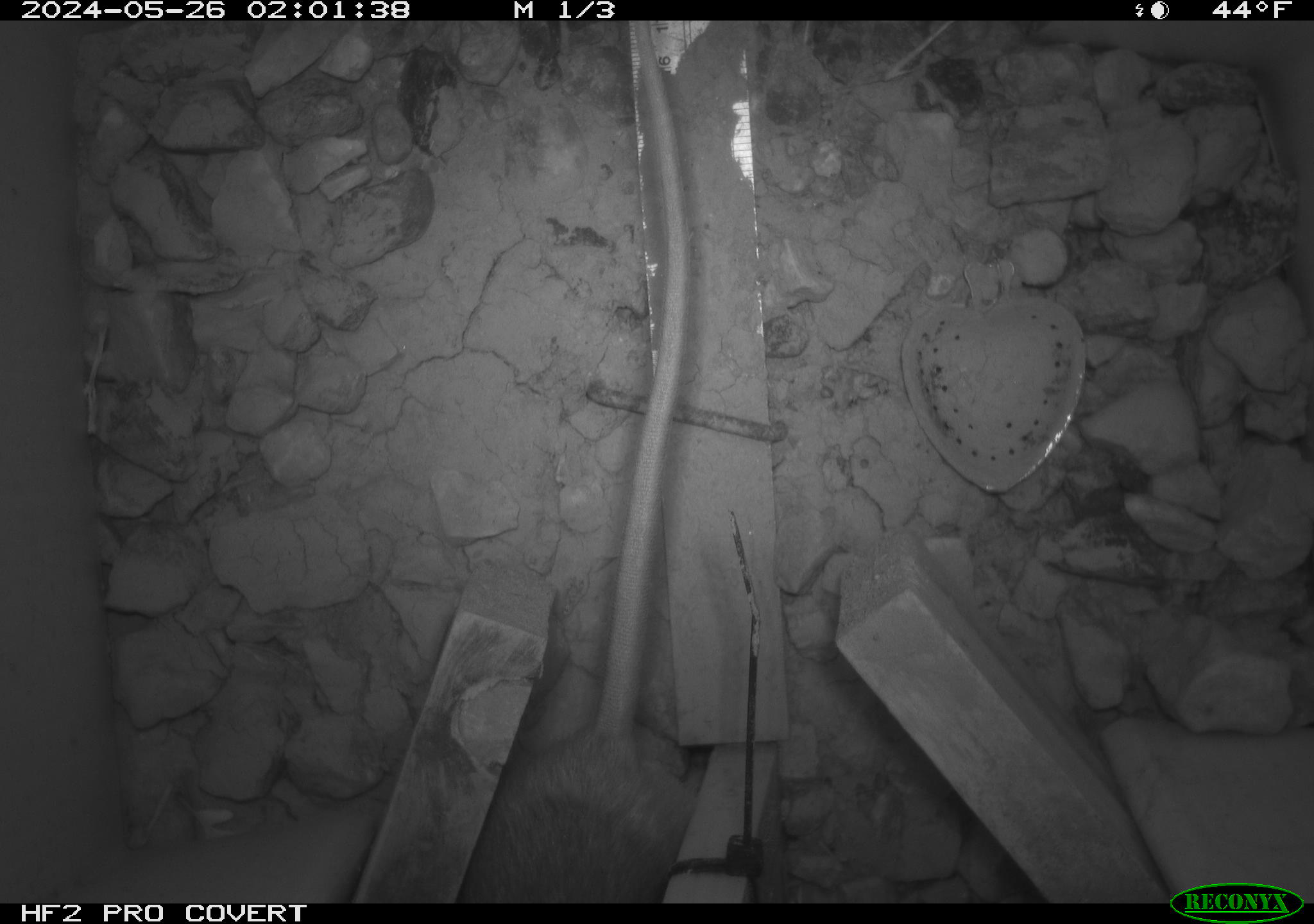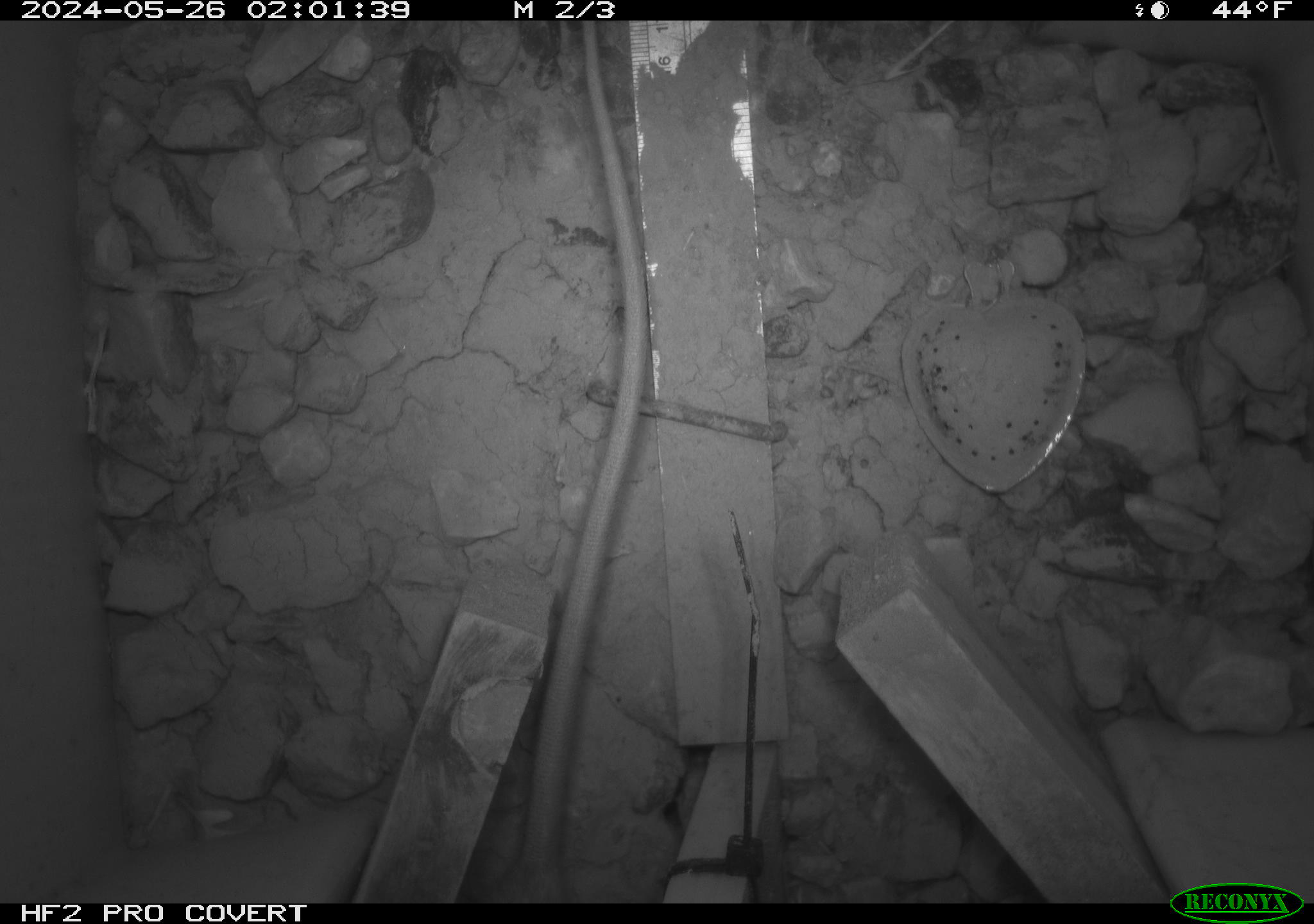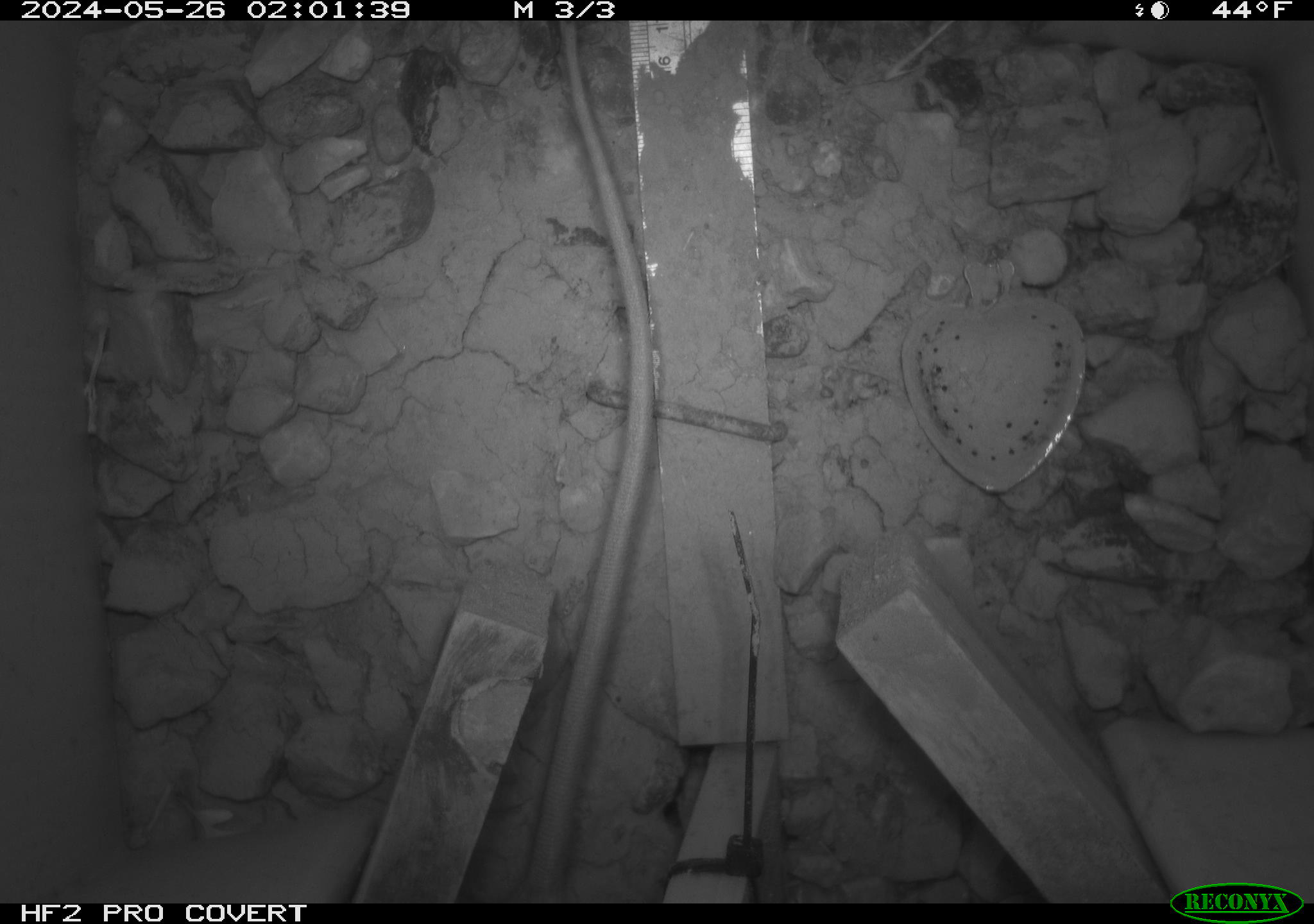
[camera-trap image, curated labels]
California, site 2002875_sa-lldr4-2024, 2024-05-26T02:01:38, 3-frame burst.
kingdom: Animalia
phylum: Chordata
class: Mammalia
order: Rodentia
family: Muridae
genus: Rattus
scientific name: Rattus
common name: rat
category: rattus species